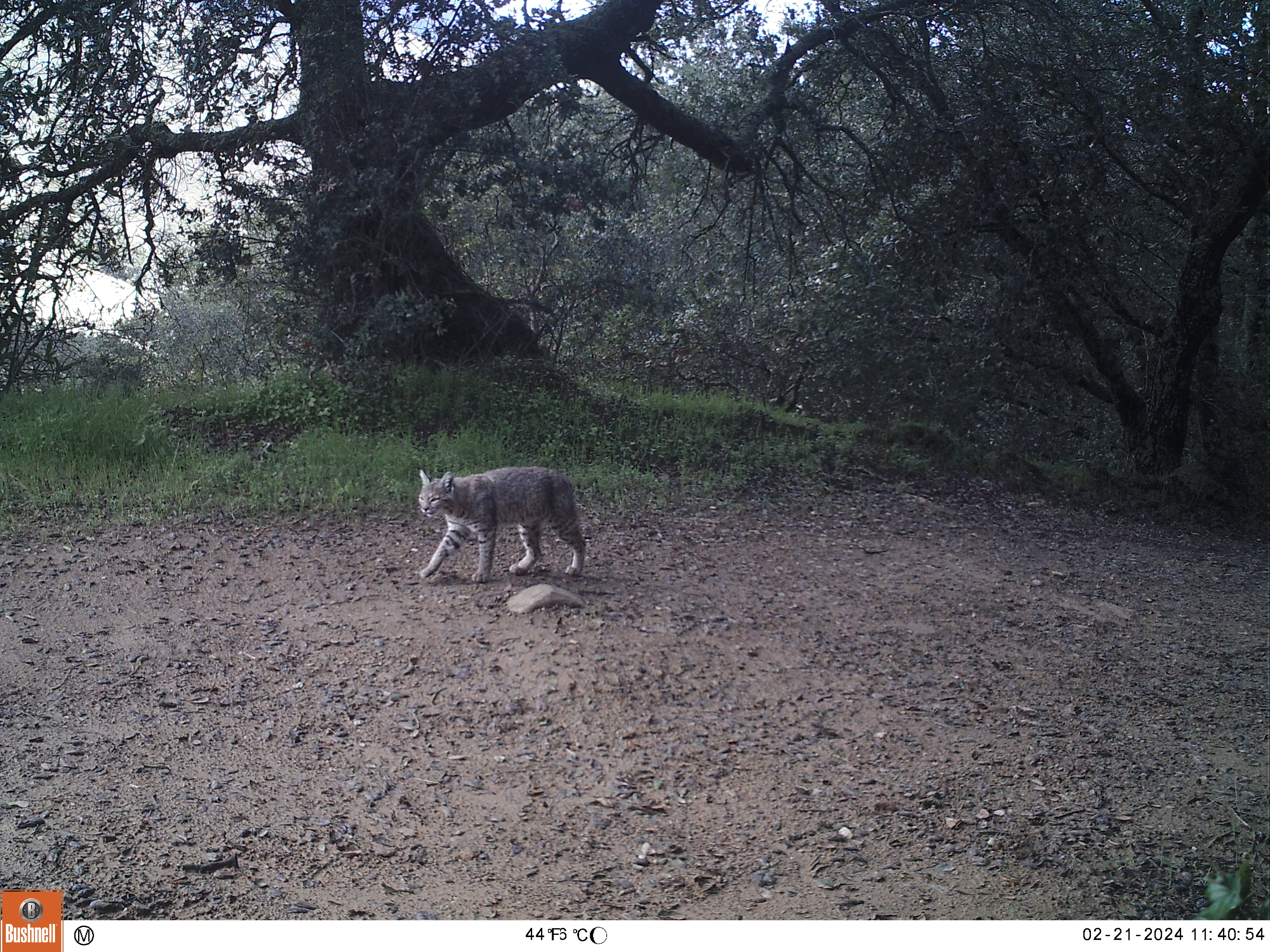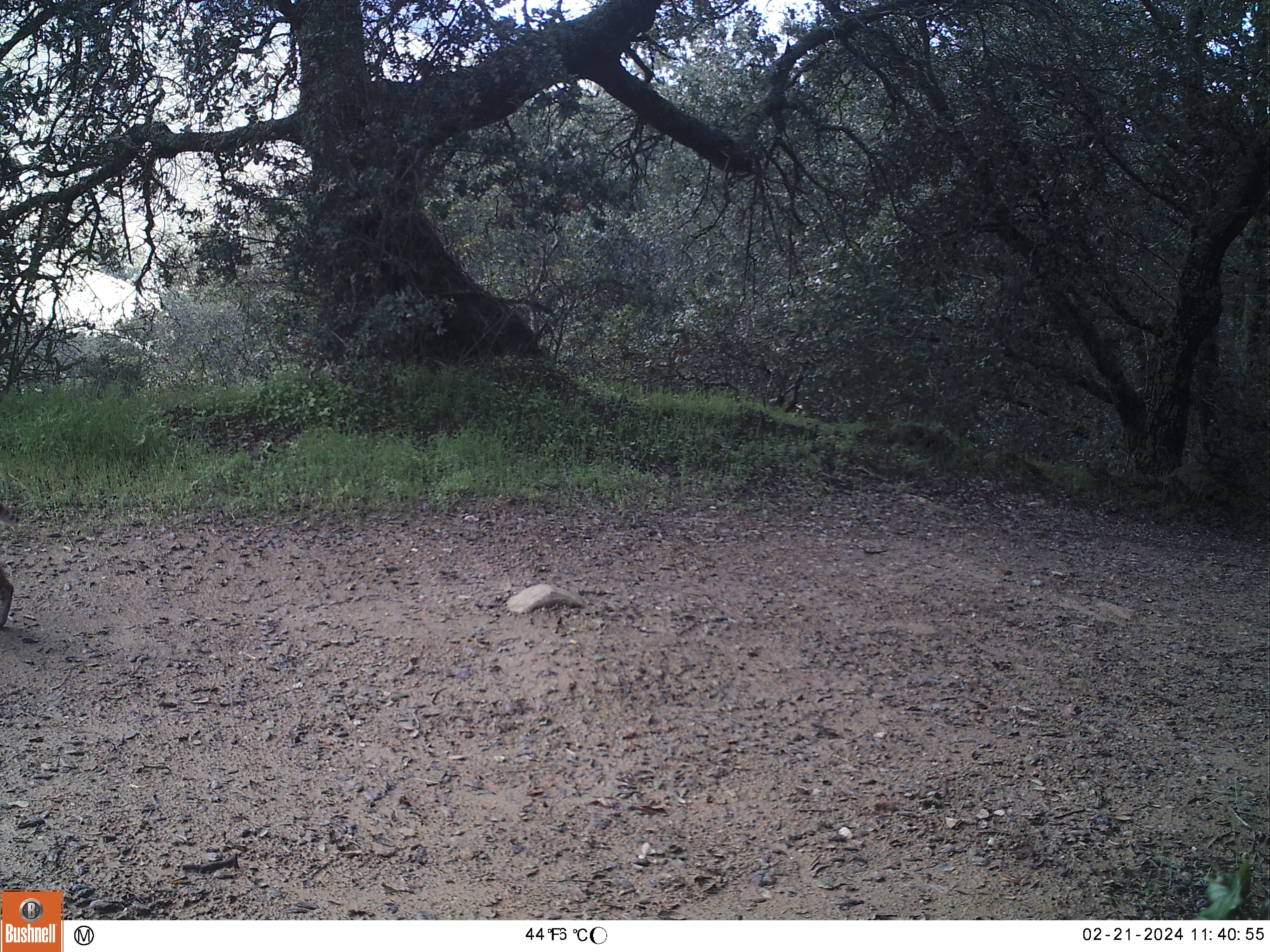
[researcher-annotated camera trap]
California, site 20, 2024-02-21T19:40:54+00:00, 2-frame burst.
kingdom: Animalia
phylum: Chordata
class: Mammalia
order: Carnivora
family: Felidae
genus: Lynx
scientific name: Lynx rufus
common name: bobcat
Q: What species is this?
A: Bobcat (Lynx rufus).